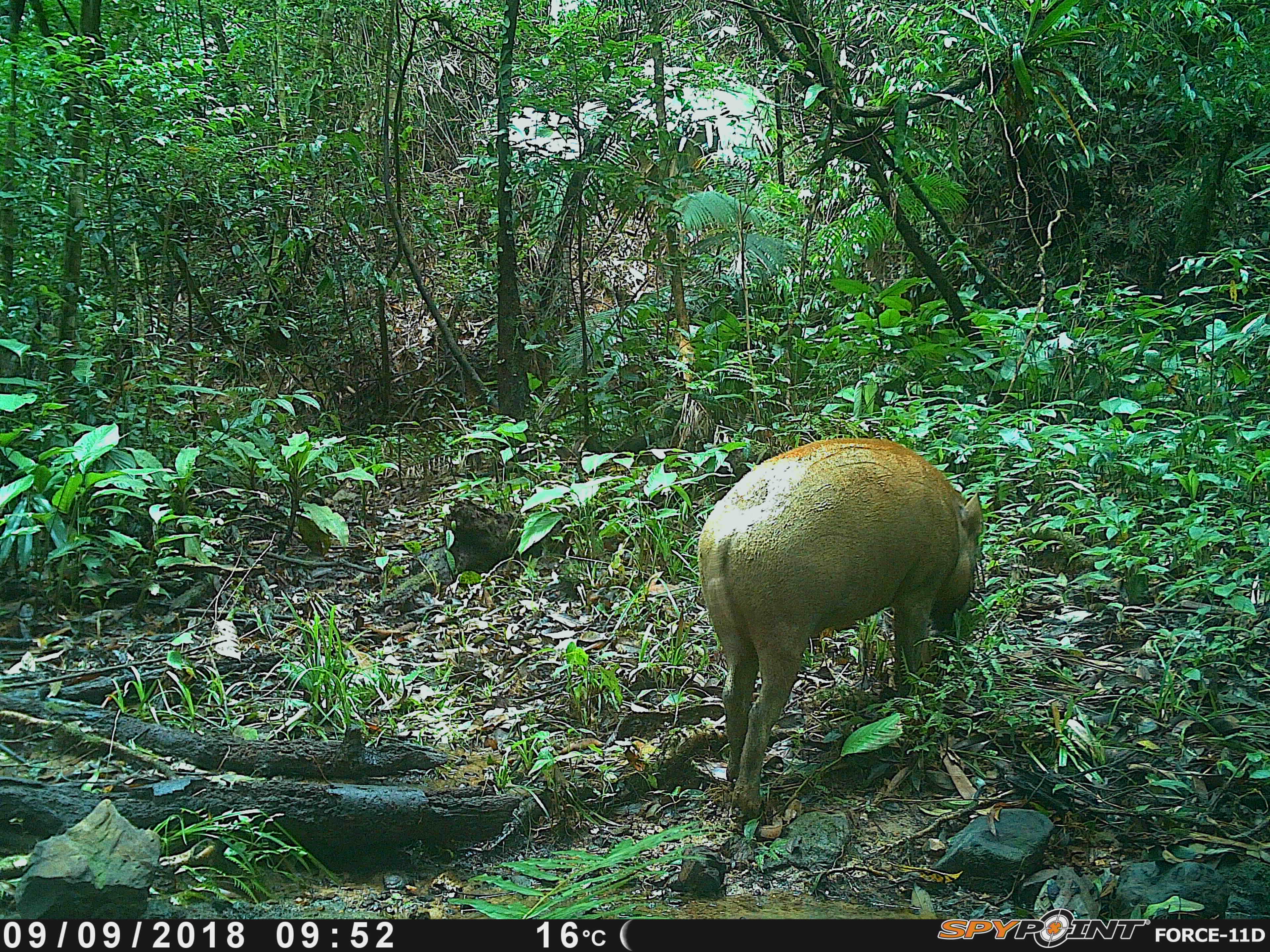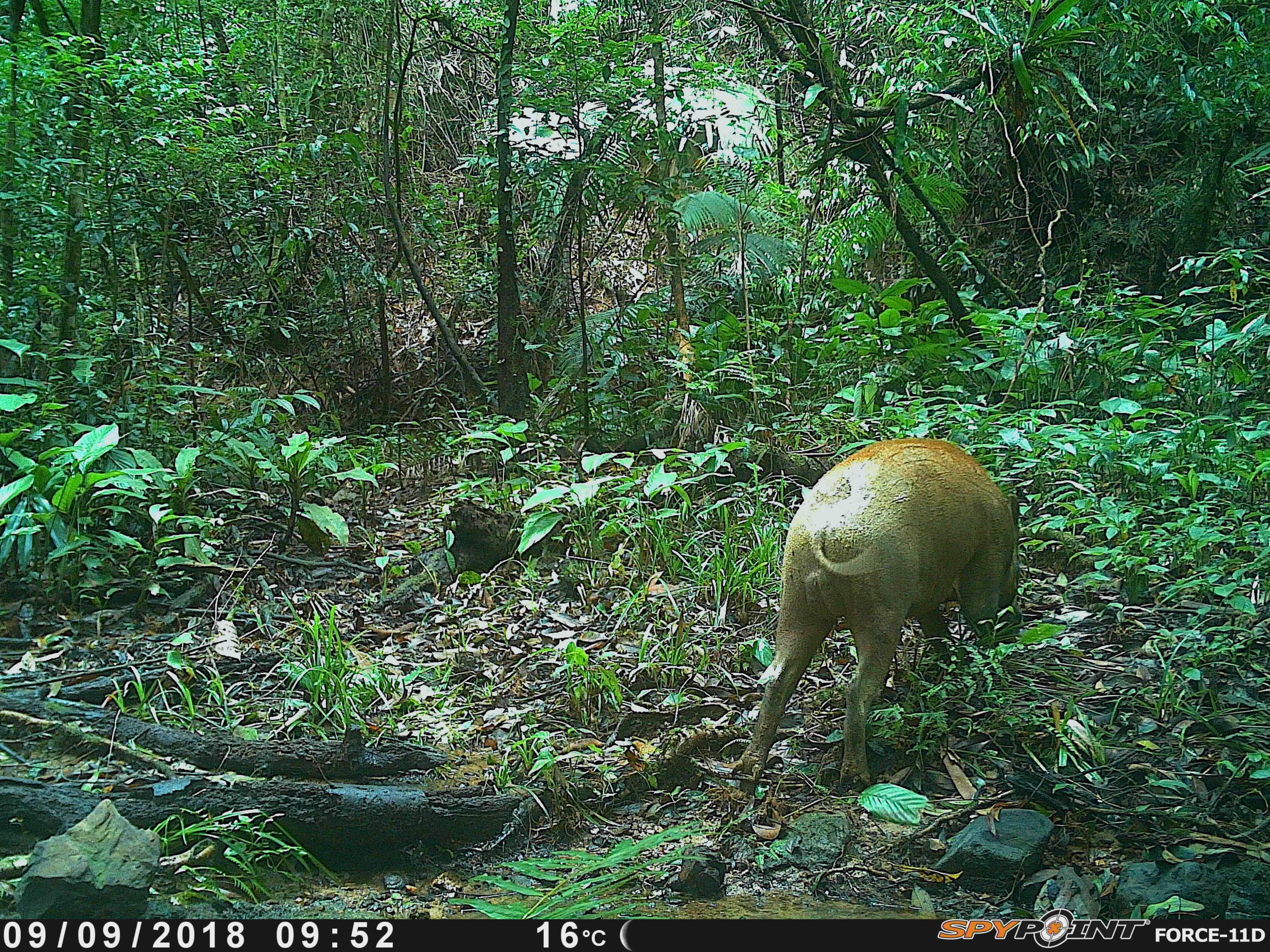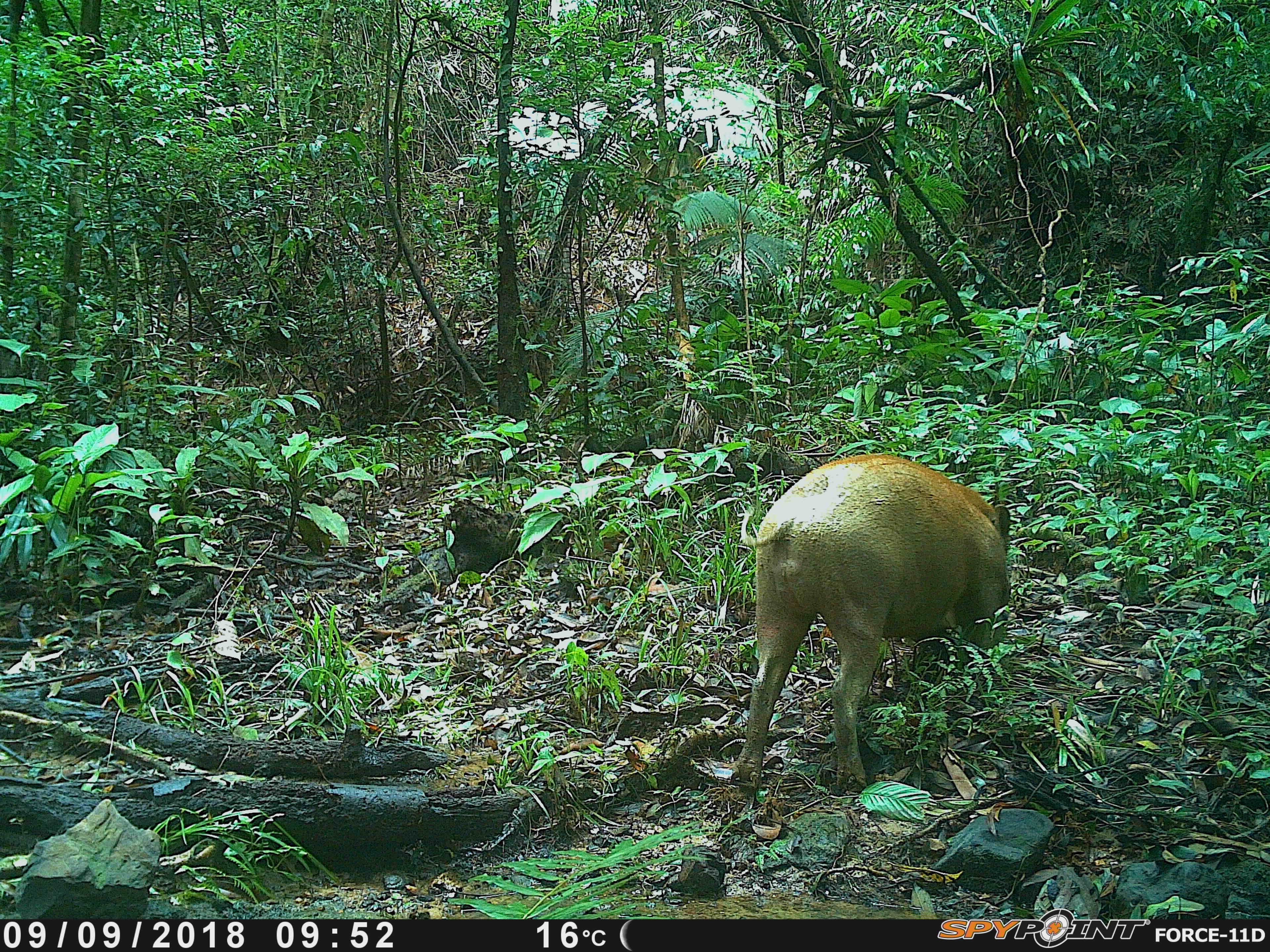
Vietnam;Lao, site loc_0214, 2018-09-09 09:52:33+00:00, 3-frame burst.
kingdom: Animalia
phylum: Chordata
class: Mammalia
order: Artiodactyla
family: Suidae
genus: Sus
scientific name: Sus scrofa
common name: eurasian wild pig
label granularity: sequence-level